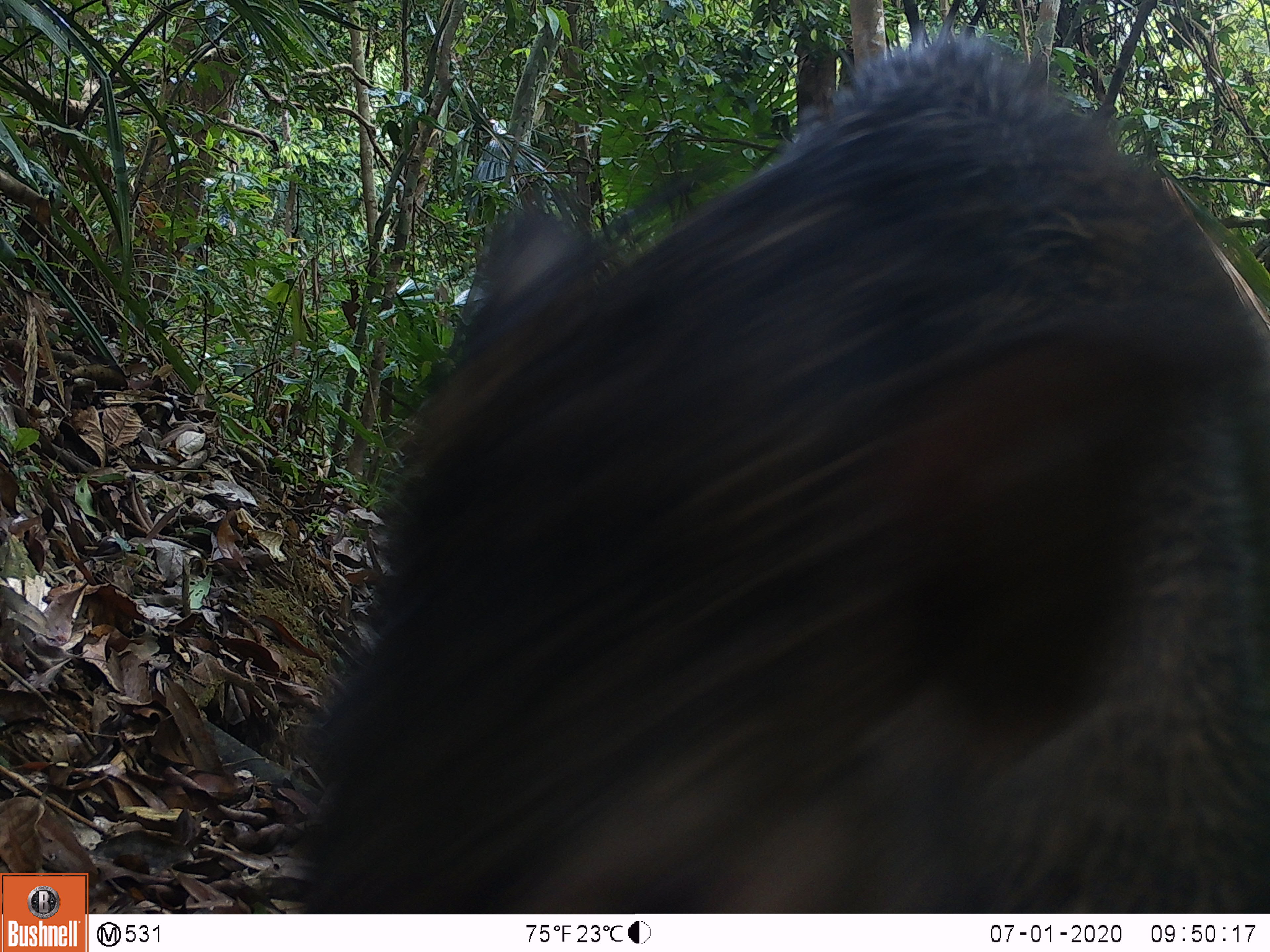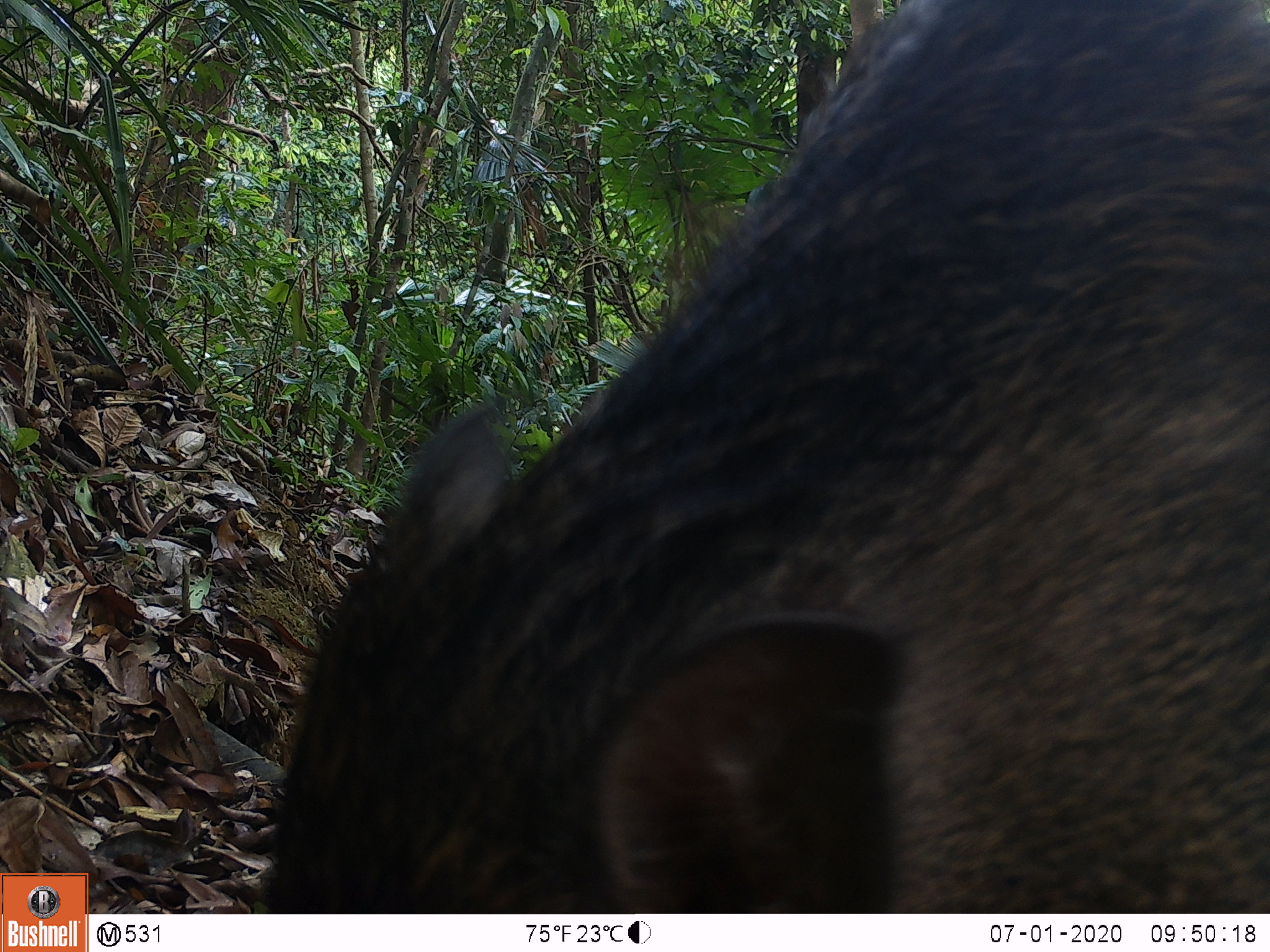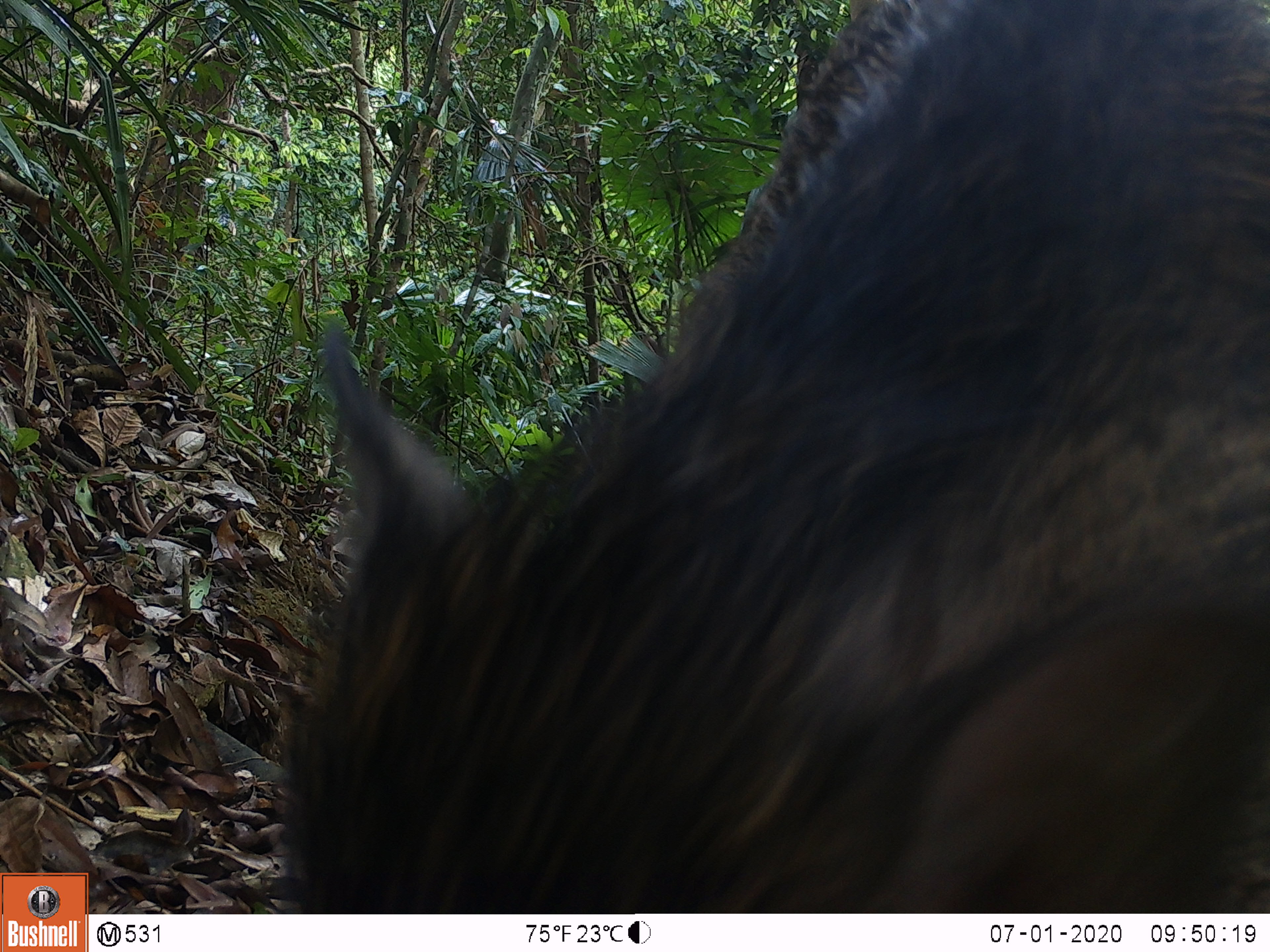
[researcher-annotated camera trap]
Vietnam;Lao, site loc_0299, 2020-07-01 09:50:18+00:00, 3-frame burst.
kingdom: Animalia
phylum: Chordata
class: Mammalia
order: Artiodactyla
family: Suidae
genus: Sus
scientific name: Sus scrofa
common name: eurasian wild pig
Eurasian wild pig (Sus scrofa). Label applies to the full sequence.